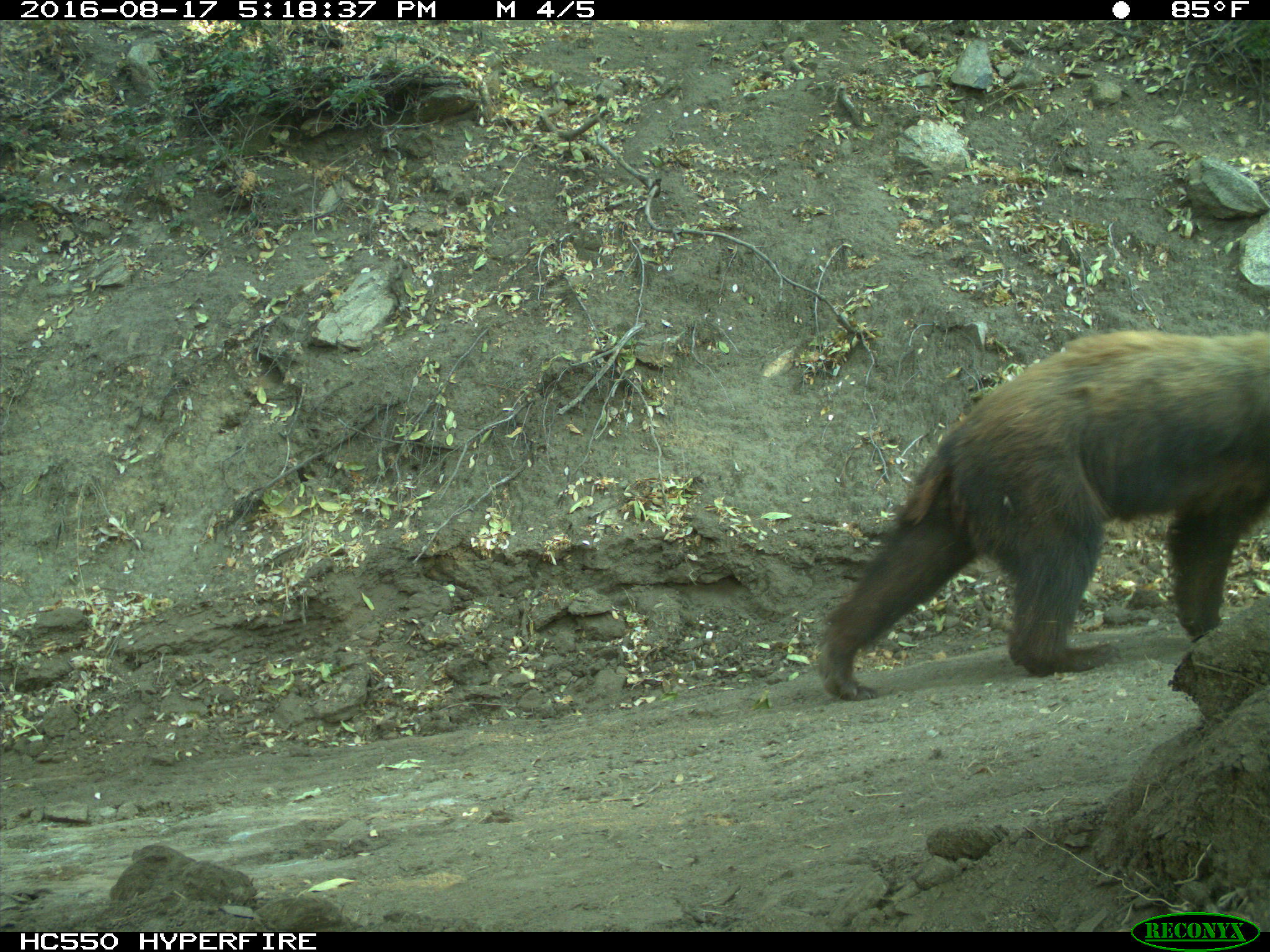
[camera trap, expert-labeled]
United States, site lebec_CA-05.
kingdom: Animalia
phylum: Chordata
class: Mammalia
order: Carnivora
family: Ursidae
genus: Ursus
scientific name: Ursus americanus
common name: american black bear